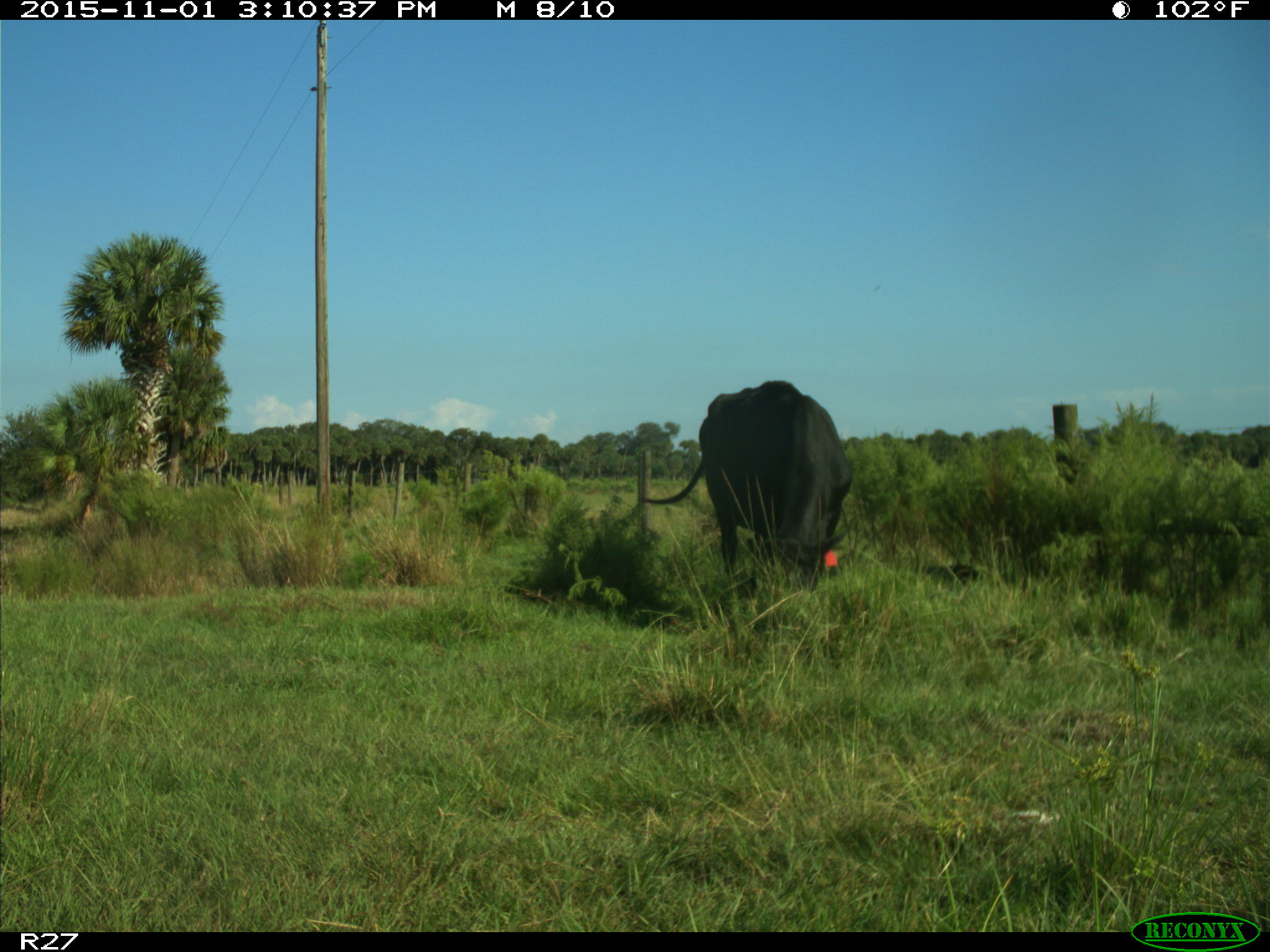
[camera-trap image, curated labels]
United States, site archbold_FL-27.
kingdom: Animalia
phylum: Chordata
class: Mammalia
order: Artiodactyla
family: Bovidae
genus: Bos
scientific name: Bos taurus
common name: domestic cow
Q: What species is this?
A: Bos taurus (domestic cow).